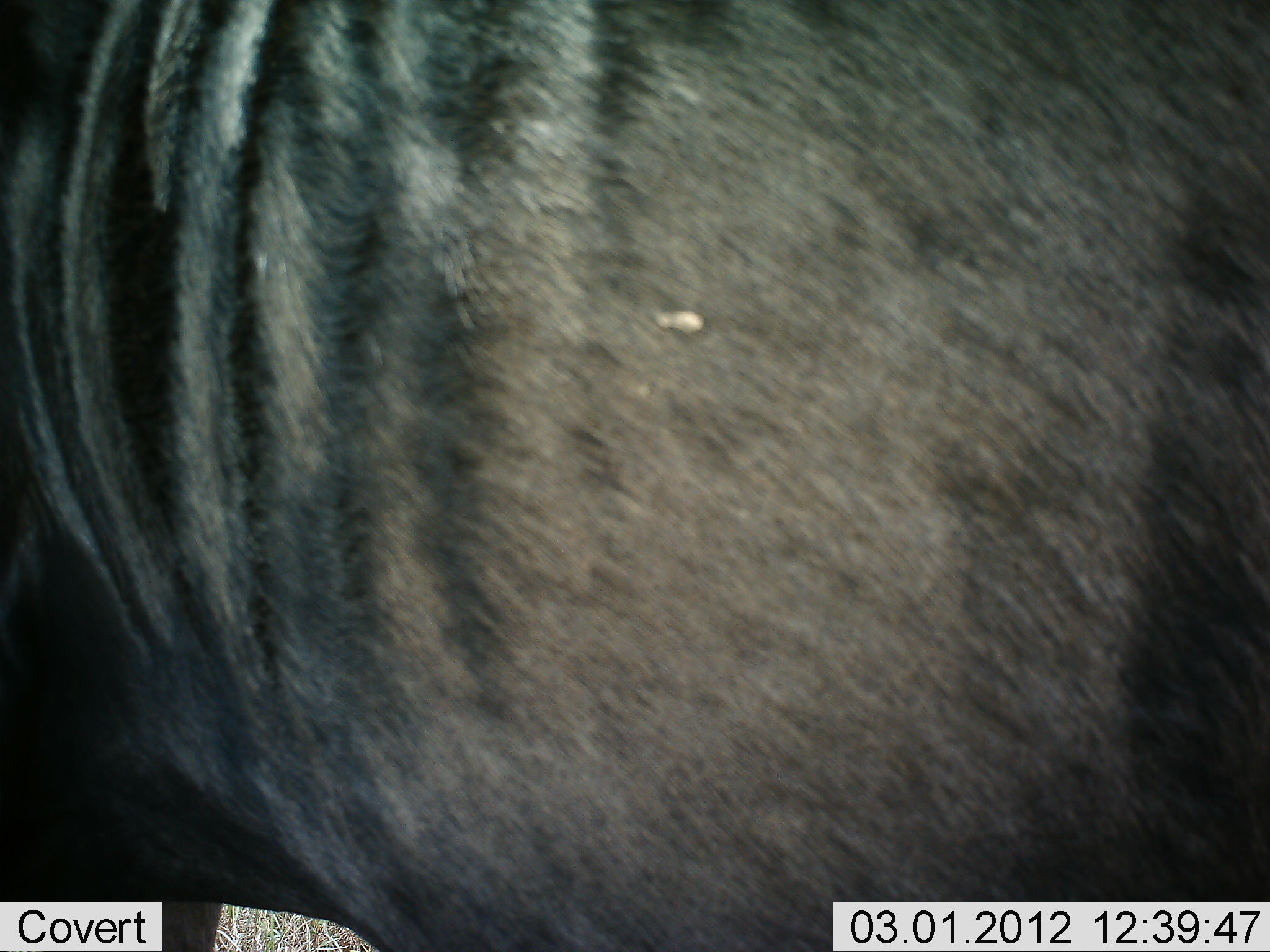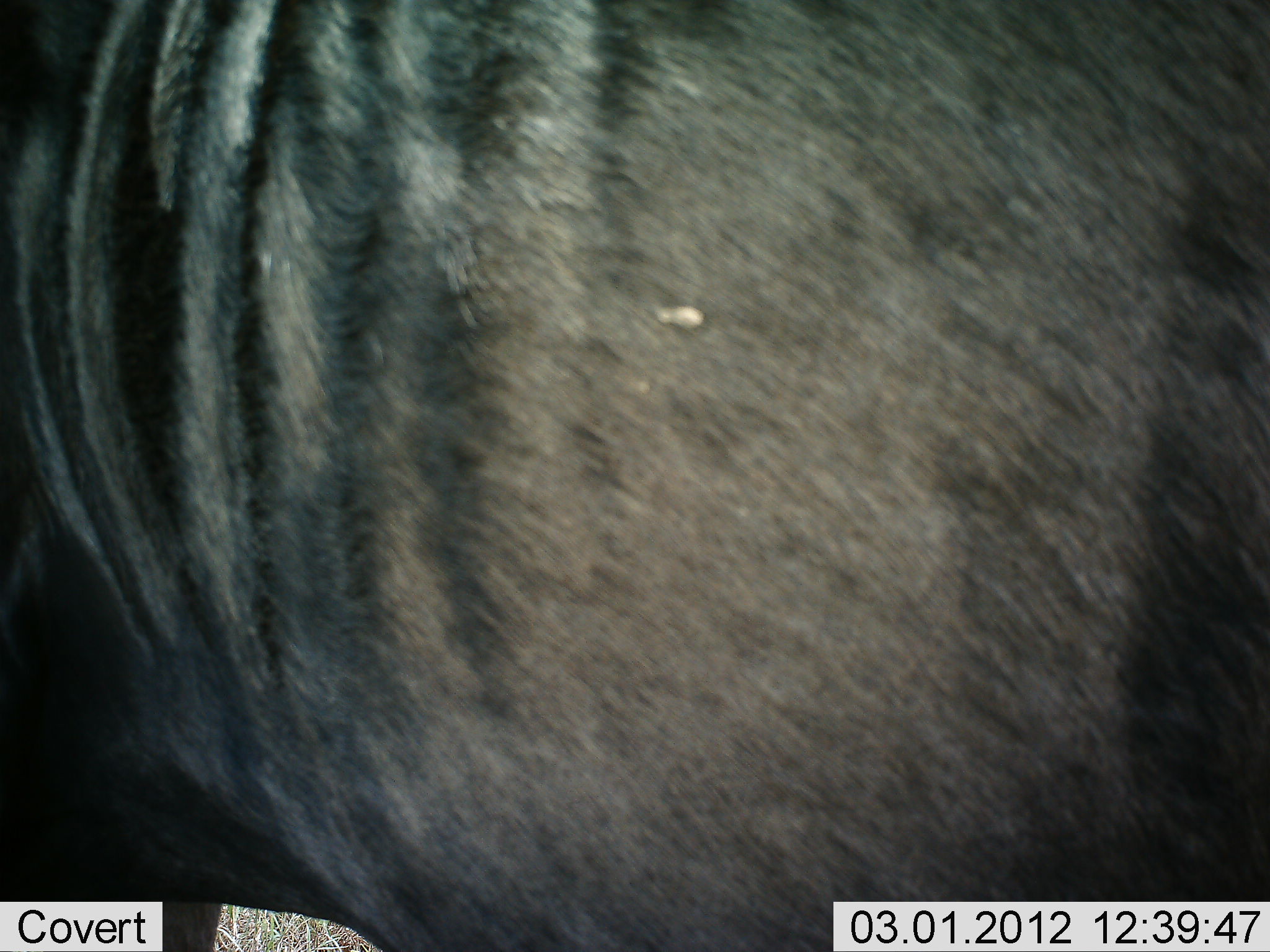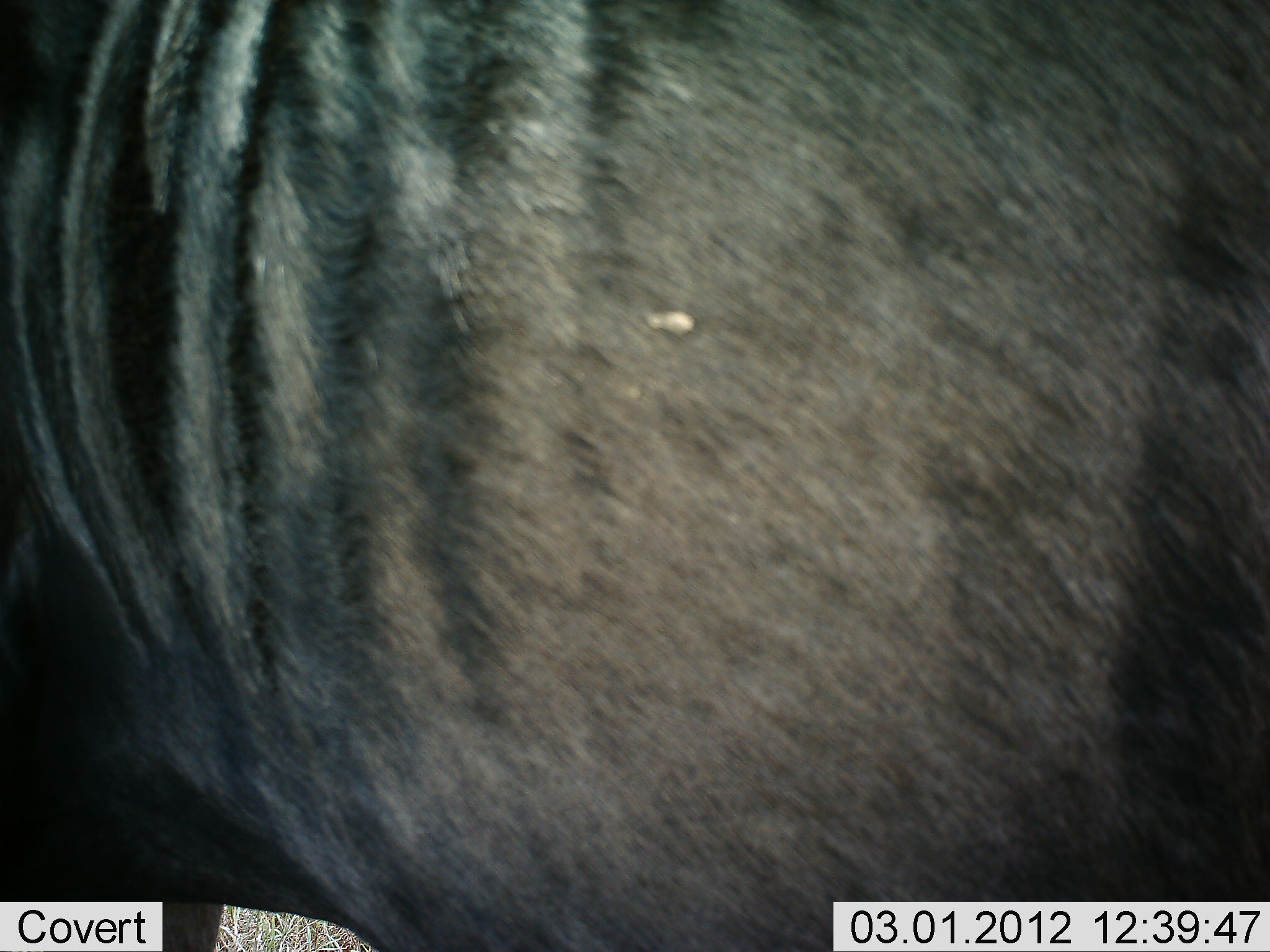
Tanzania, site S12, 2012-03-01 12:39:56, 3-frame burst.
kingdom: Animalia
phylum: Chordata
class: Mammalia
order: Artiodactyla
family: Bovidae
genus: Connochaetes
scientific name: Connochaetes taurinus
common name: blue wildebeest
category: wildebeest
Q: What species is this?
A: Wildebeest (blue wildebeest) (Connochaetes taurinus).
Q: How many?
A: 1.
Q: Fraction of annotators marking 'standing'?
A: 100%.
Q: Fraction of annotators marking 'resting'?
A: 0%.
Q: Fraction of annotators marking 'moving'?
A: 0%.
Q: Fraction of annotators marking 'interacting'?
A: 0%.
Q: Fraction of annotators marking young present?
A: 0%.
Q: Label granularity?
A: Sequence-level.